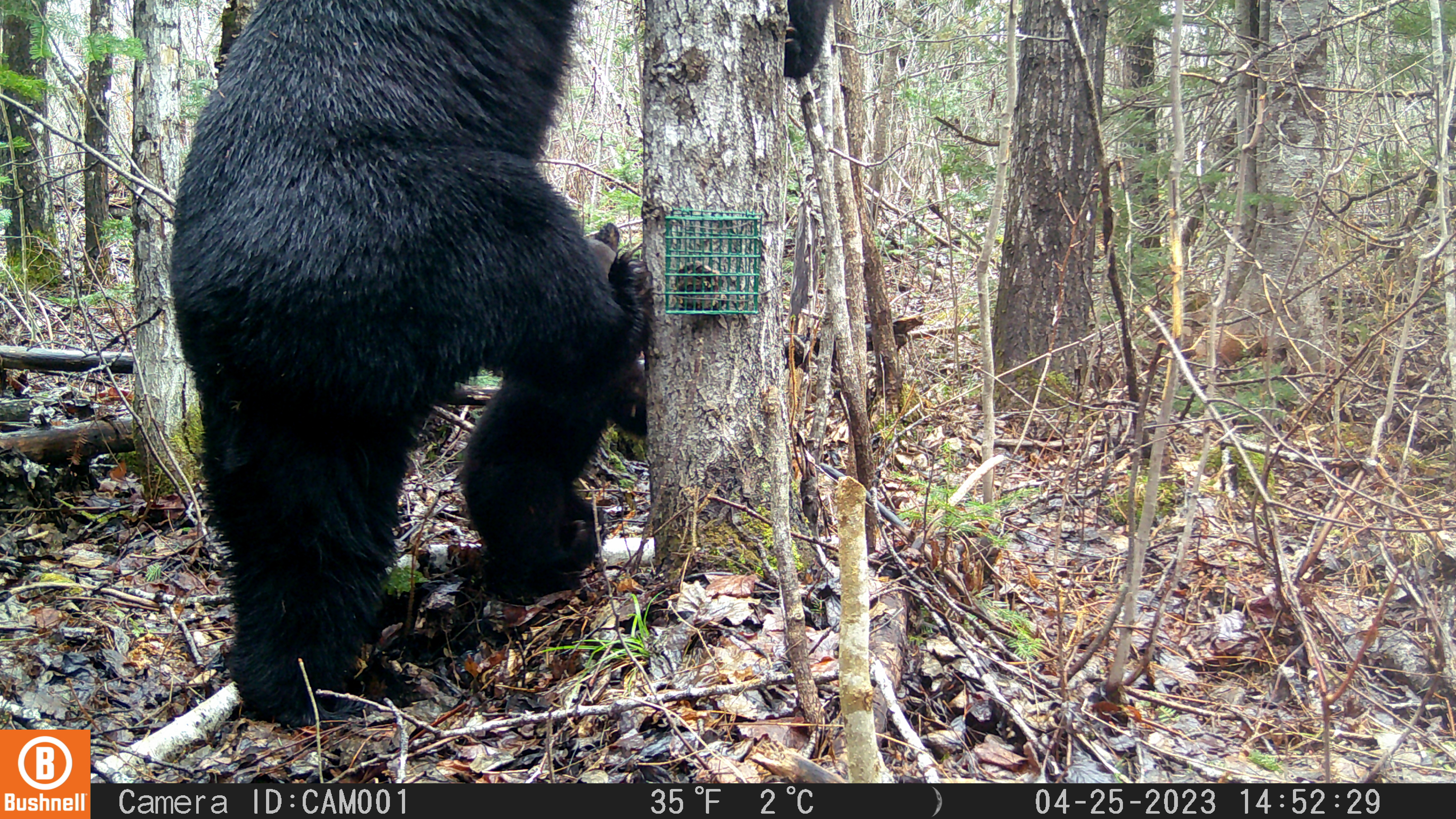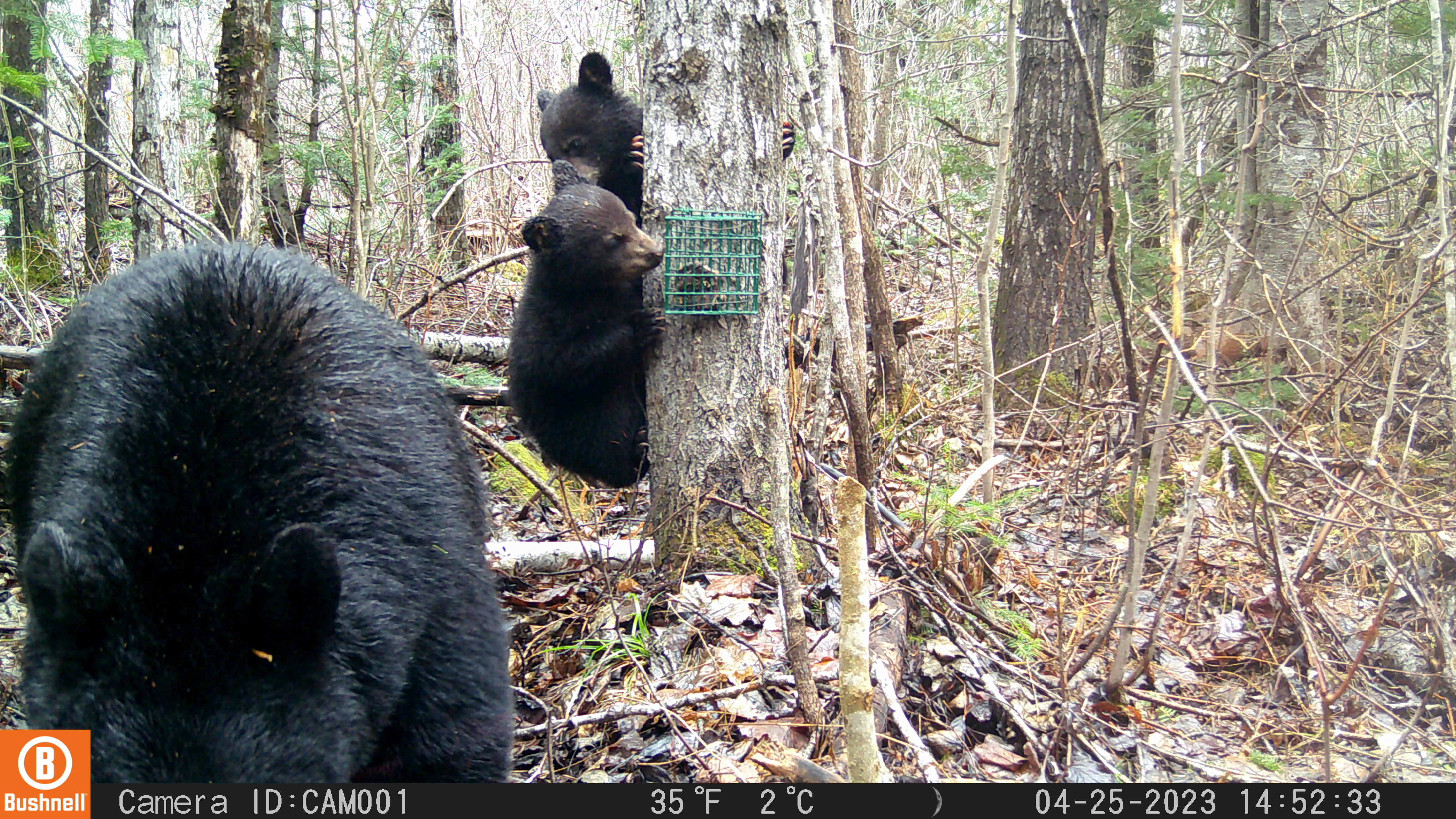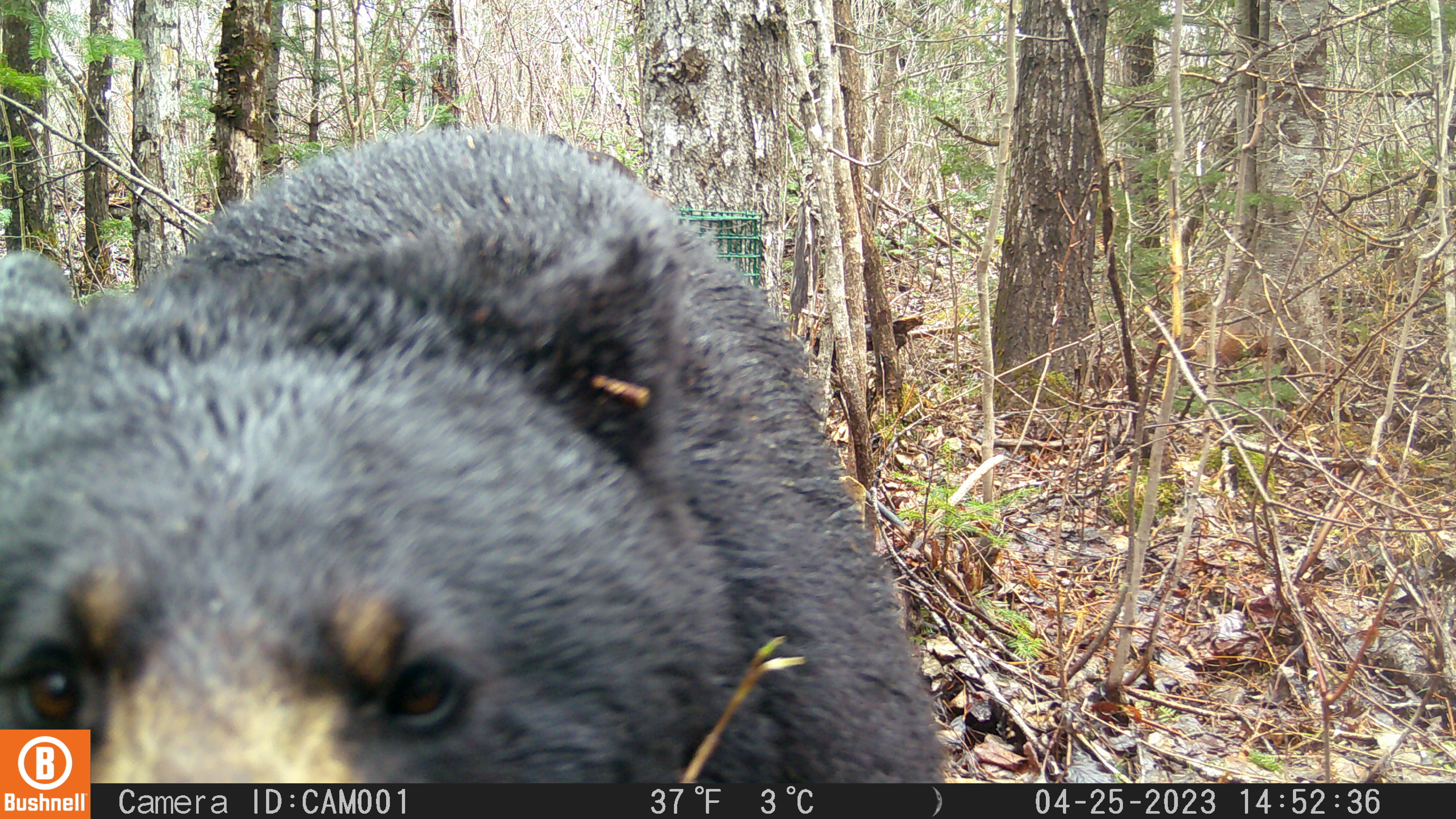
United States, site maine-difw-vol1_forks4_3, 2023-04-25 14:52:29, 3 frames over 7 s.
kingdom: Animalia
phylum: Chordata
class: Mammalia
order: Carnivora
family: Ursidae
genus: Ursus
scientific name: Ursus americanus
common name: black bear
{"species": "black bear (Ursus americanus)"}